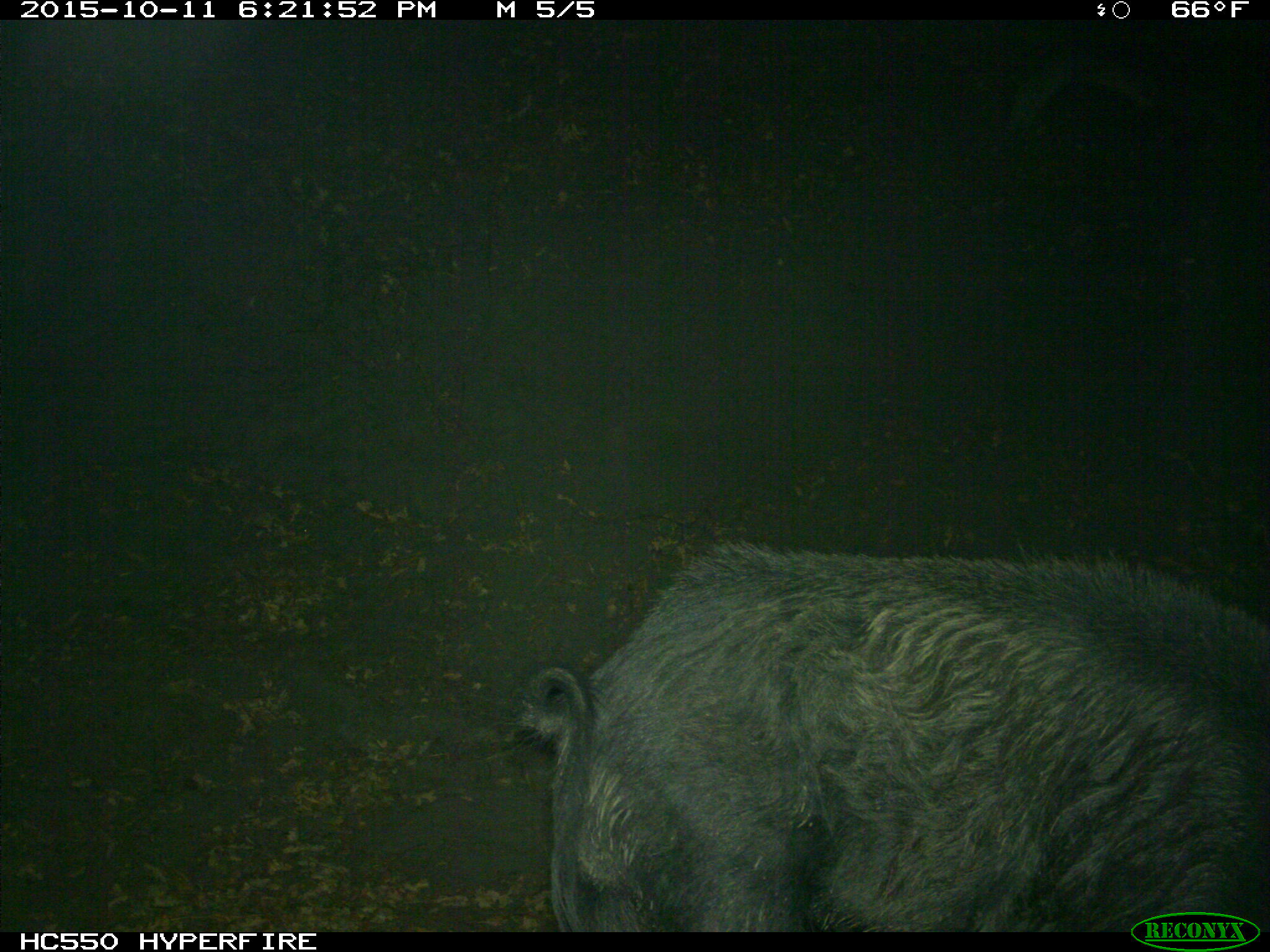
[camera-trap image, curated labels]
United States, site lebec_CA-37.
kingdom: Animalia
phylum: Chordata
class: Mammalia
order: Artiodactyla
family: Suidae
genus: Sus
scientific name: Sus scrofa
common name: wild boar